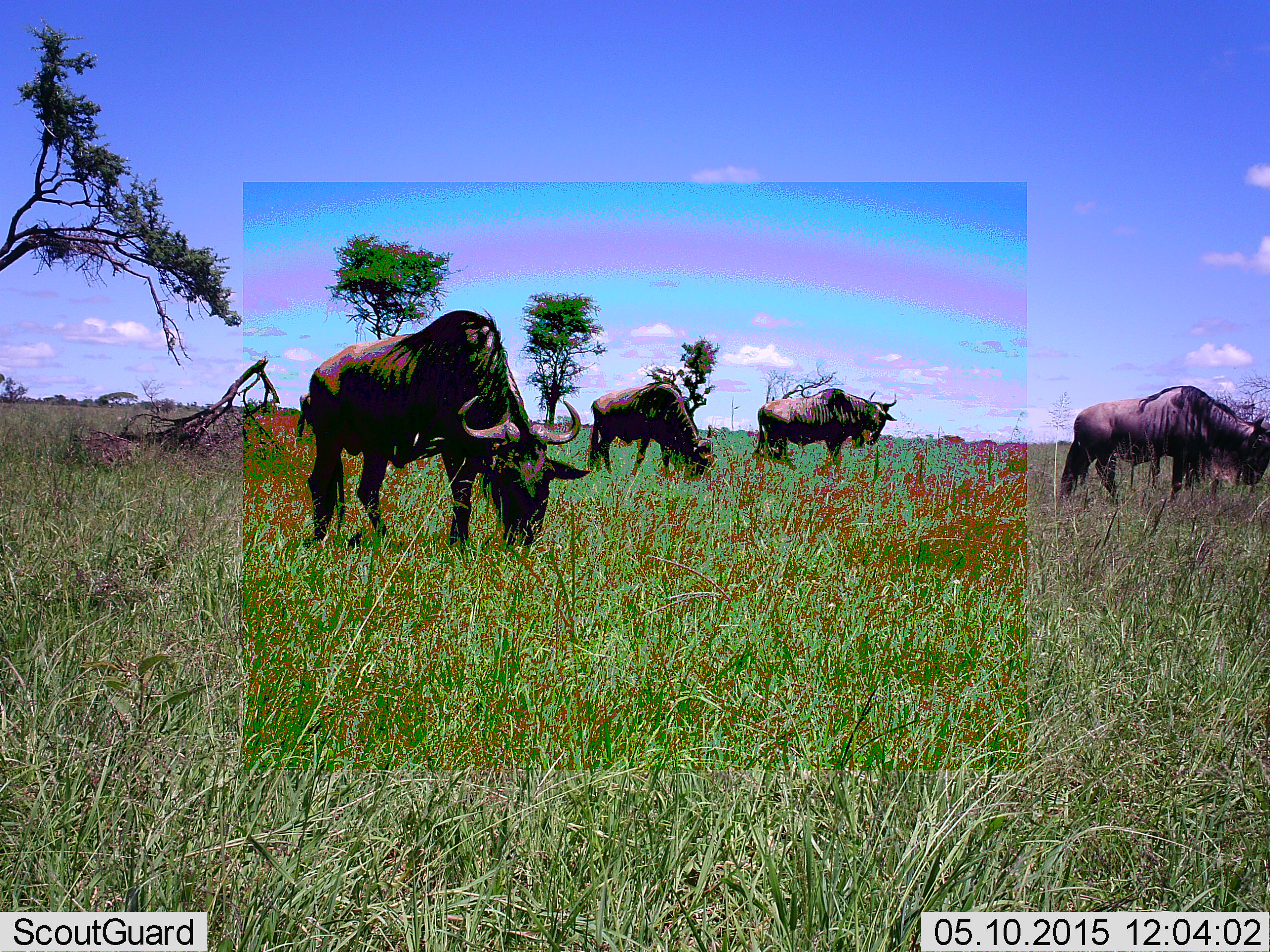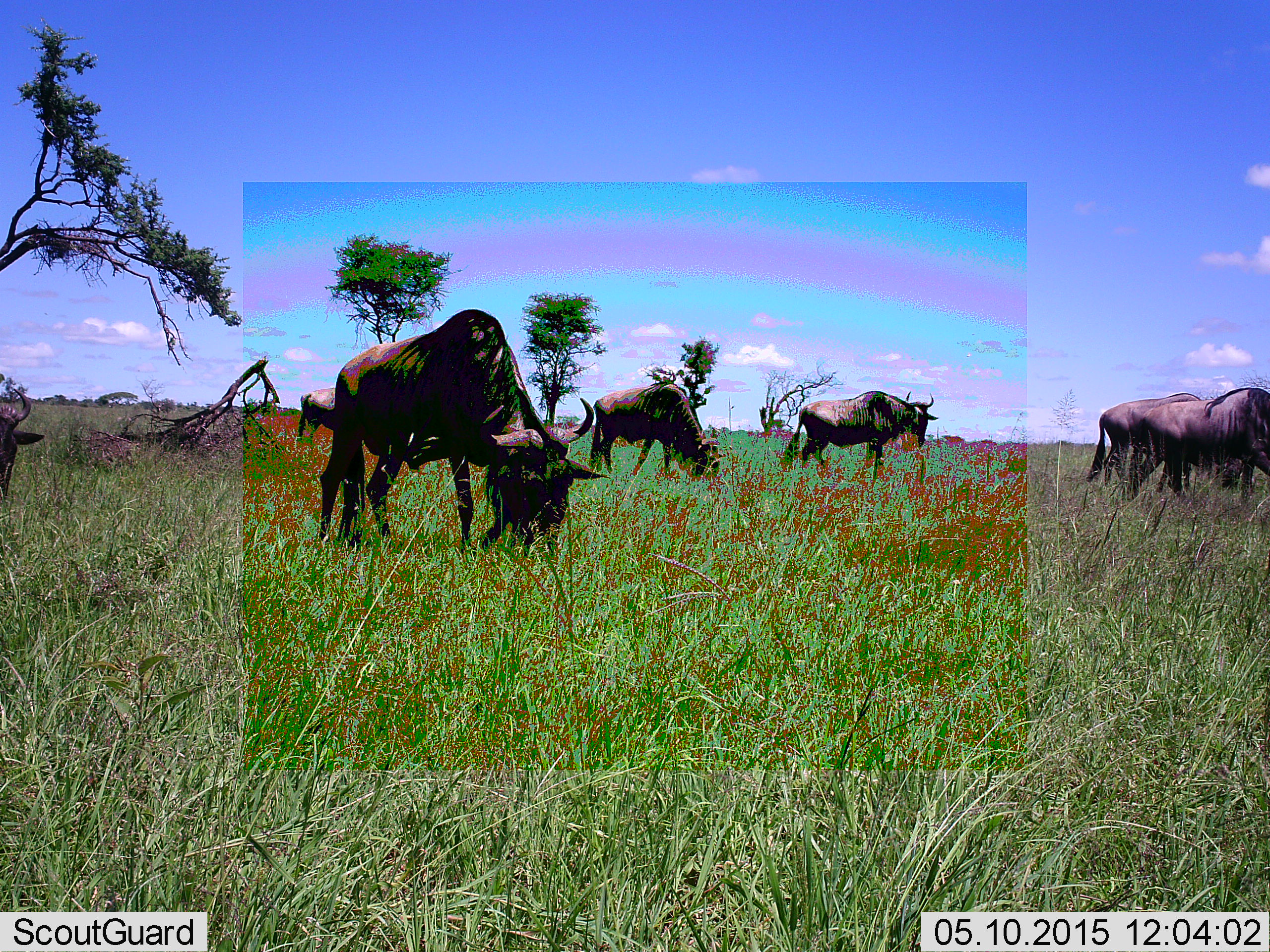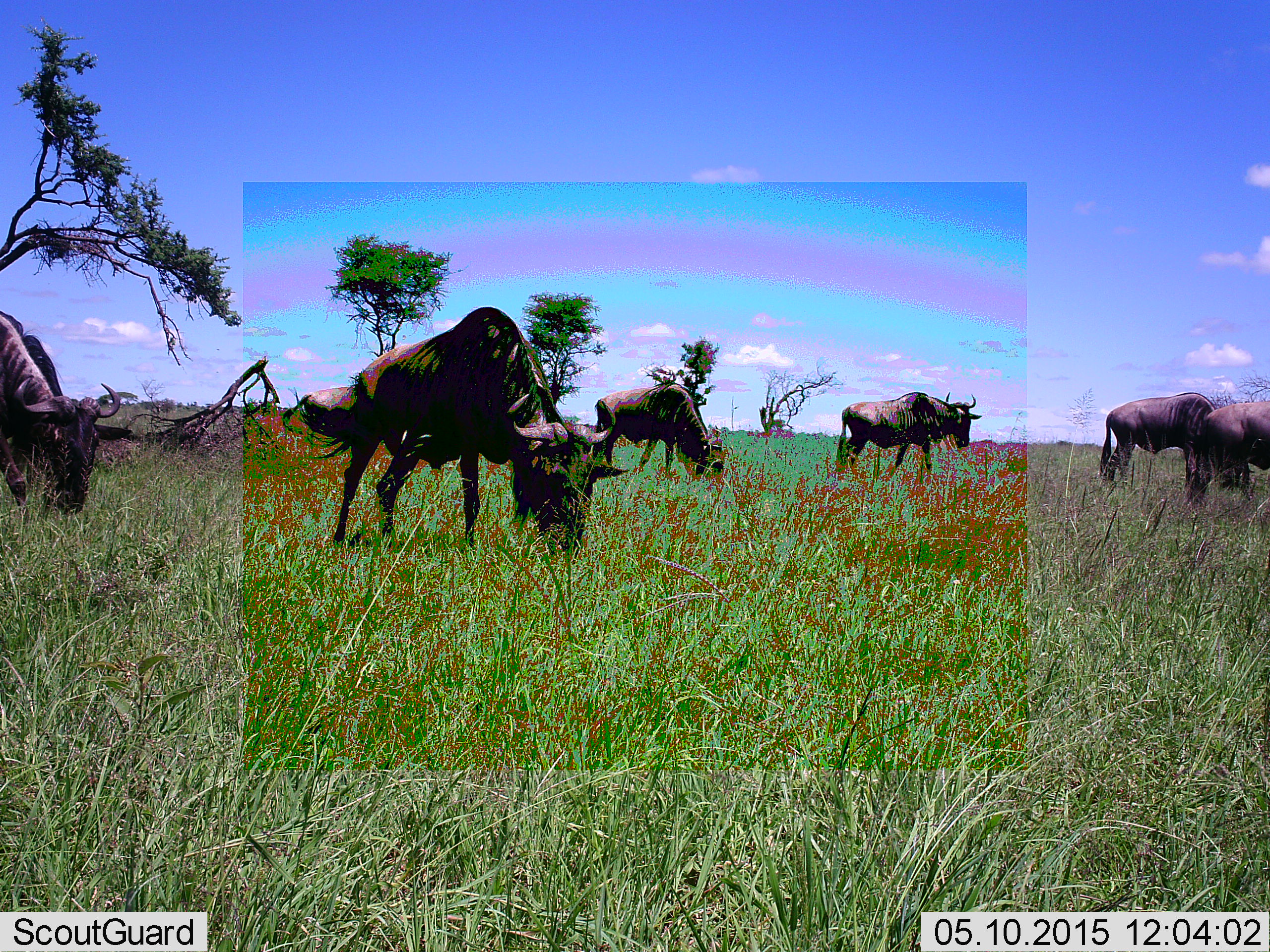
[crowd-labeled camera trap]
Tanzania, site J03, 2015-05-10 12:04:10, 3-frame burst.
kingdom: Animalia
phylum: Chordata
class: Mammalia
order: Artiodactyla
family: Bovidae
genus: Connochaetes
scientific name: Connochaetes taurinus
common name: blue wildebeest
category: wildebeest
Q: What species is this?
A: Wildebeest (blue wildebeest) (Connochaetes taurinus).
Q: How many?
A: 7.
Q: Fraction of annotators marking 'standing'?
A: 30%.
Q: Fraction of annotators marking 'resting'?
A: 0%.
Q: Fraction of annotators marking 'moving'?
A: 50%.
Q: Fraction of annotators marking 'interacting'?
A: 0%.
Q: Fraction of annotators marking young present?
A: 0%.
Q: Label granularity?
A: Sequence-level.